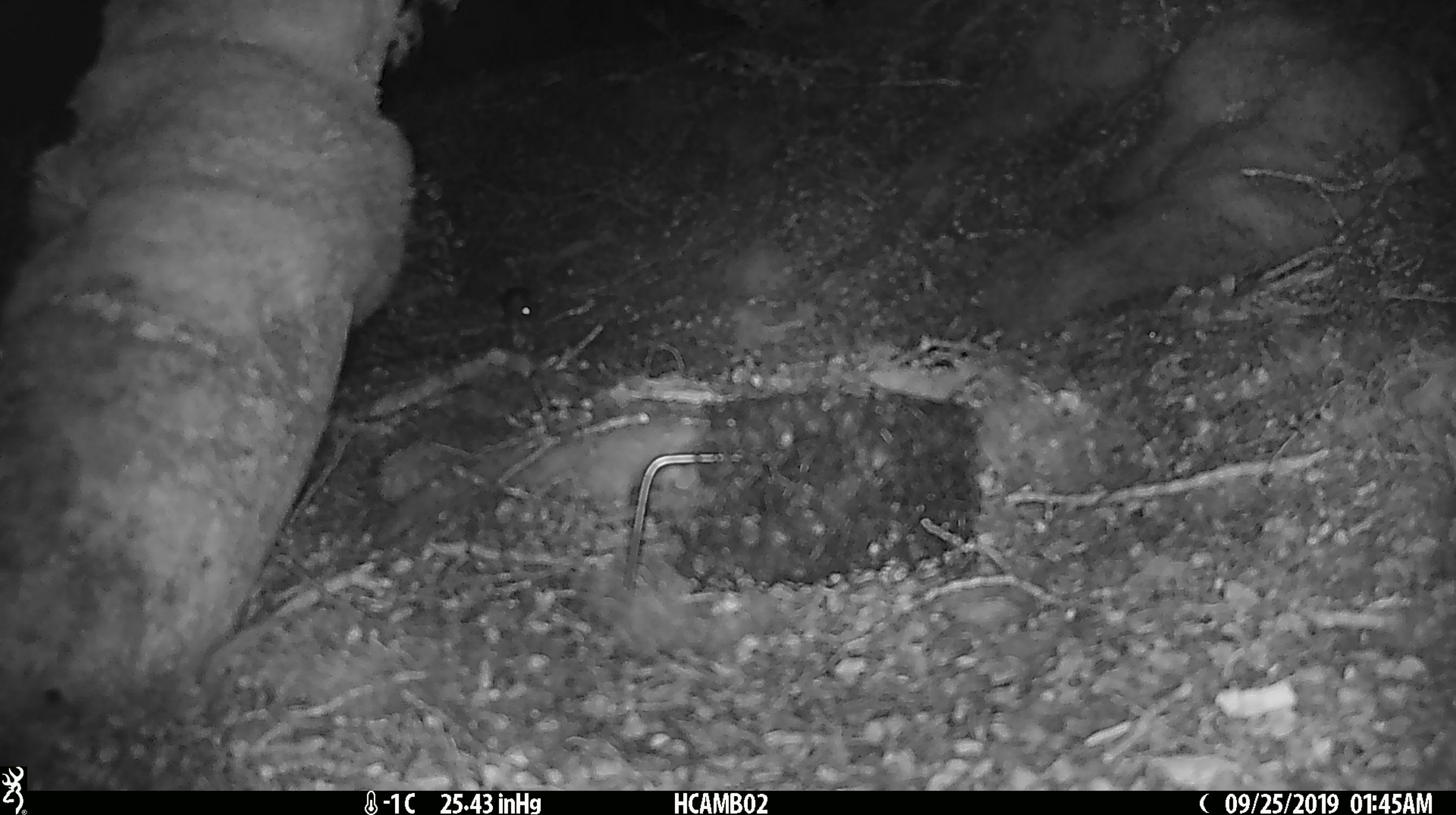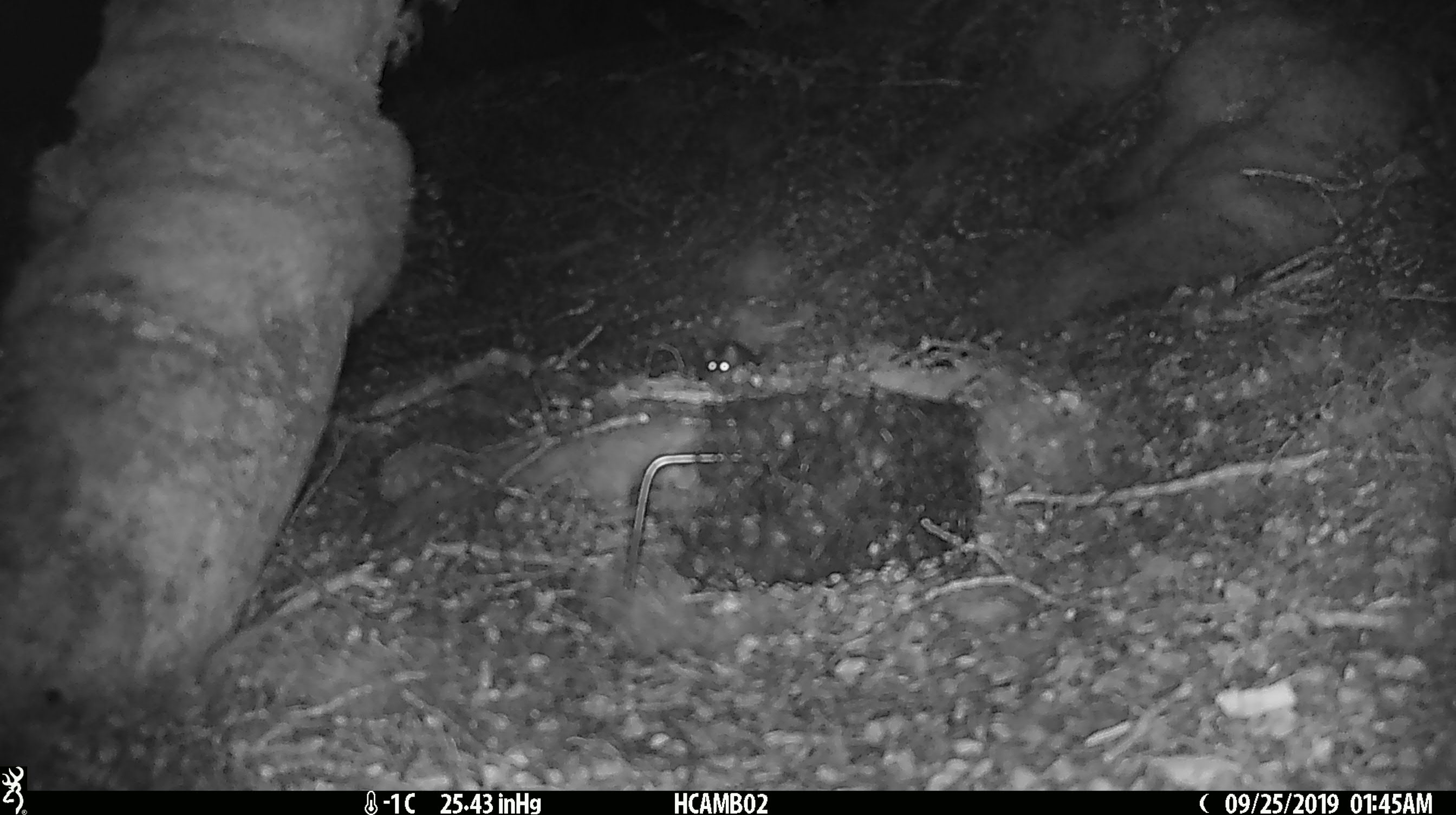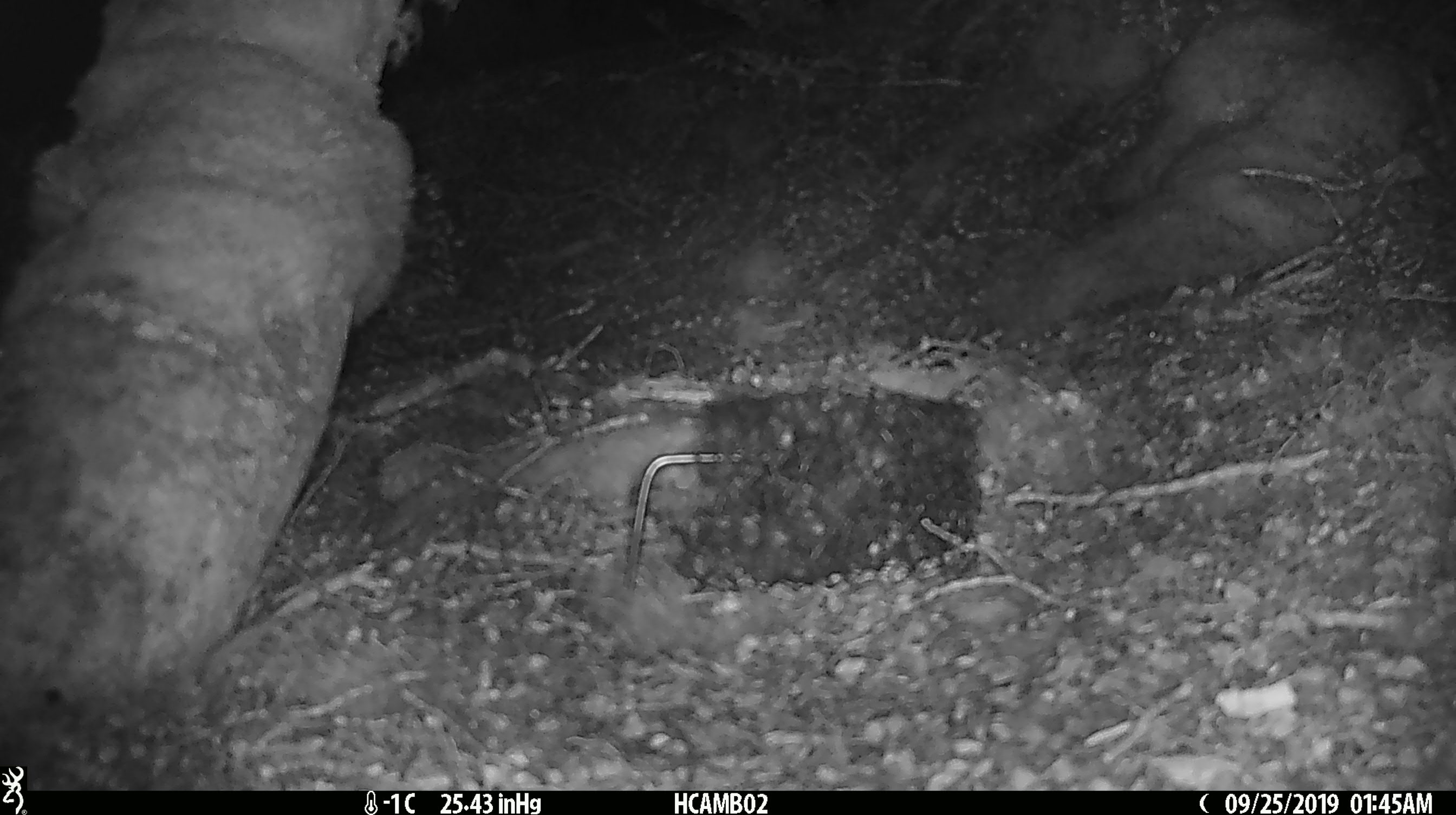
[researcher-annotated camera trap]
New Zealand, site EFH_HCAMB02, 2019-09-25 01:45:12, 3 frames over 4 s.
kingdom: Animalia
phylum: Chordata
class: Mammalia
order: Rodentia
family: Muridae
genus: Mus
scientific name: Mus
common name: mouse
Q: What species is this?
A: Mouse (Mus).